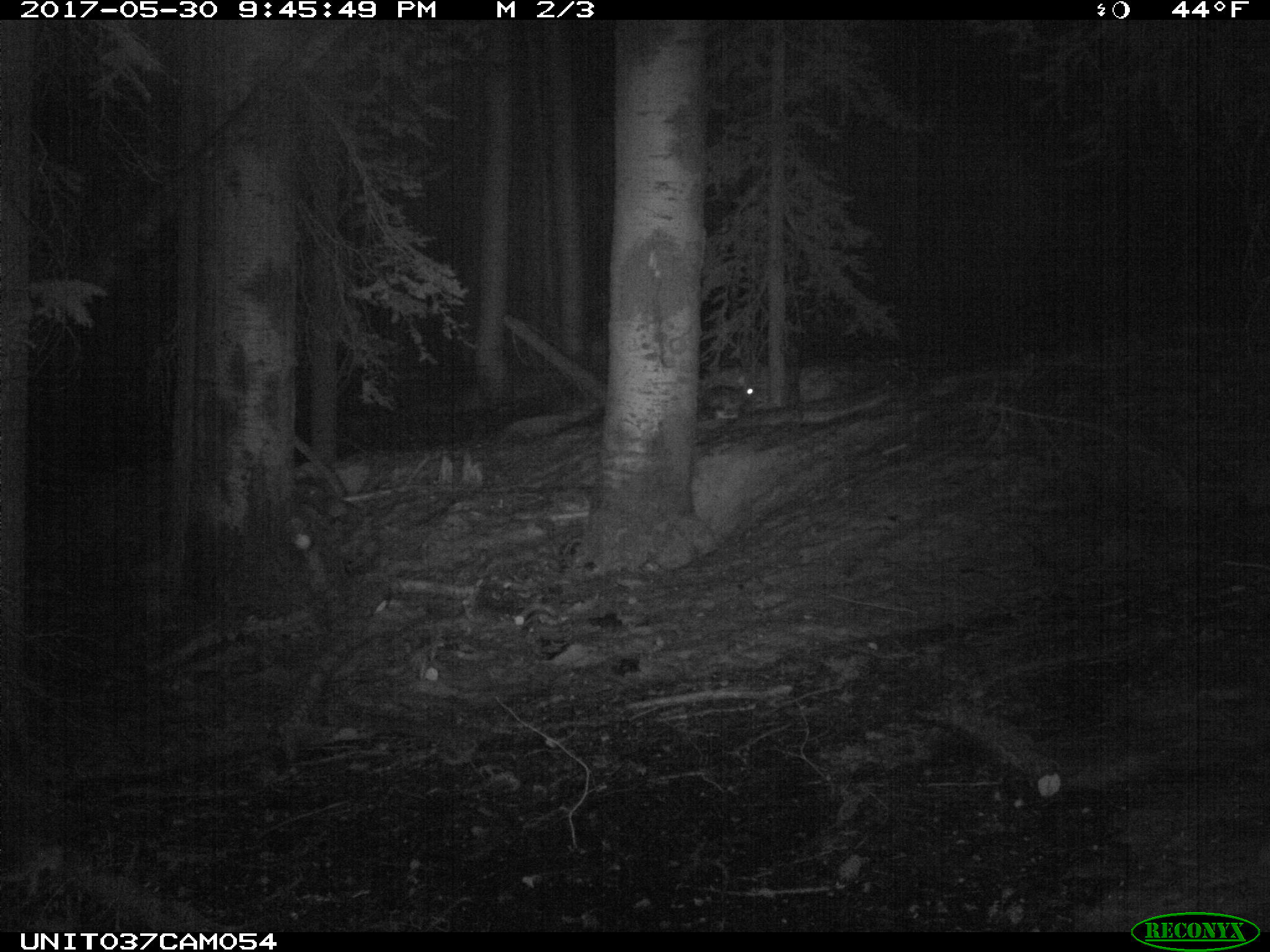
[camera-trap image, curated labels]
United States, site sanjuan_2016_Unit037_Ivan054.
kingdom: Animalia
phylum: Chordata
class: Mammalia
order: Lagomorpha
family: Leporidae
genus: Lepus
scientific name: Lepus americanus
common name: snowshoe hare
Lepus americanus (snowshoe hare).